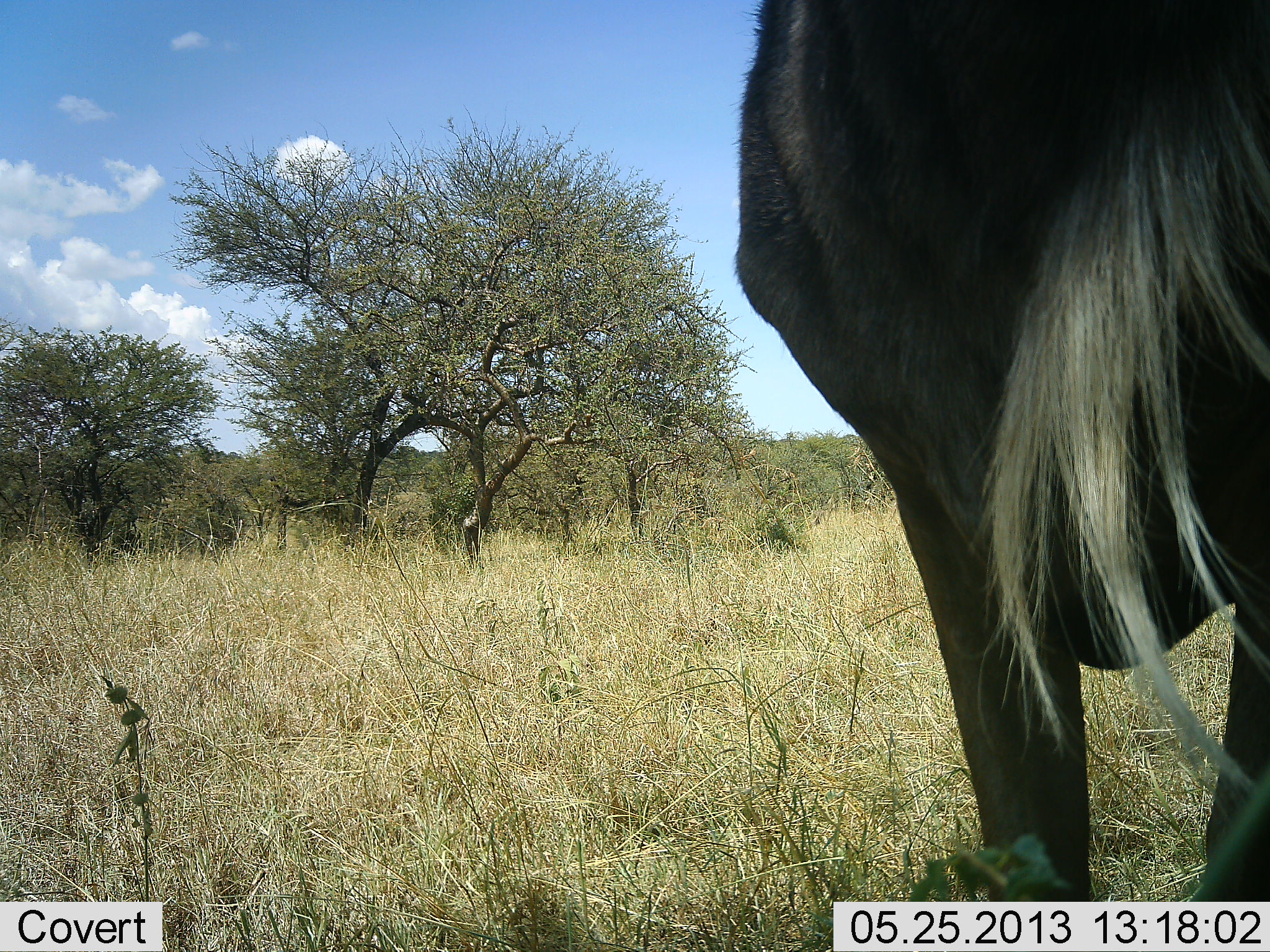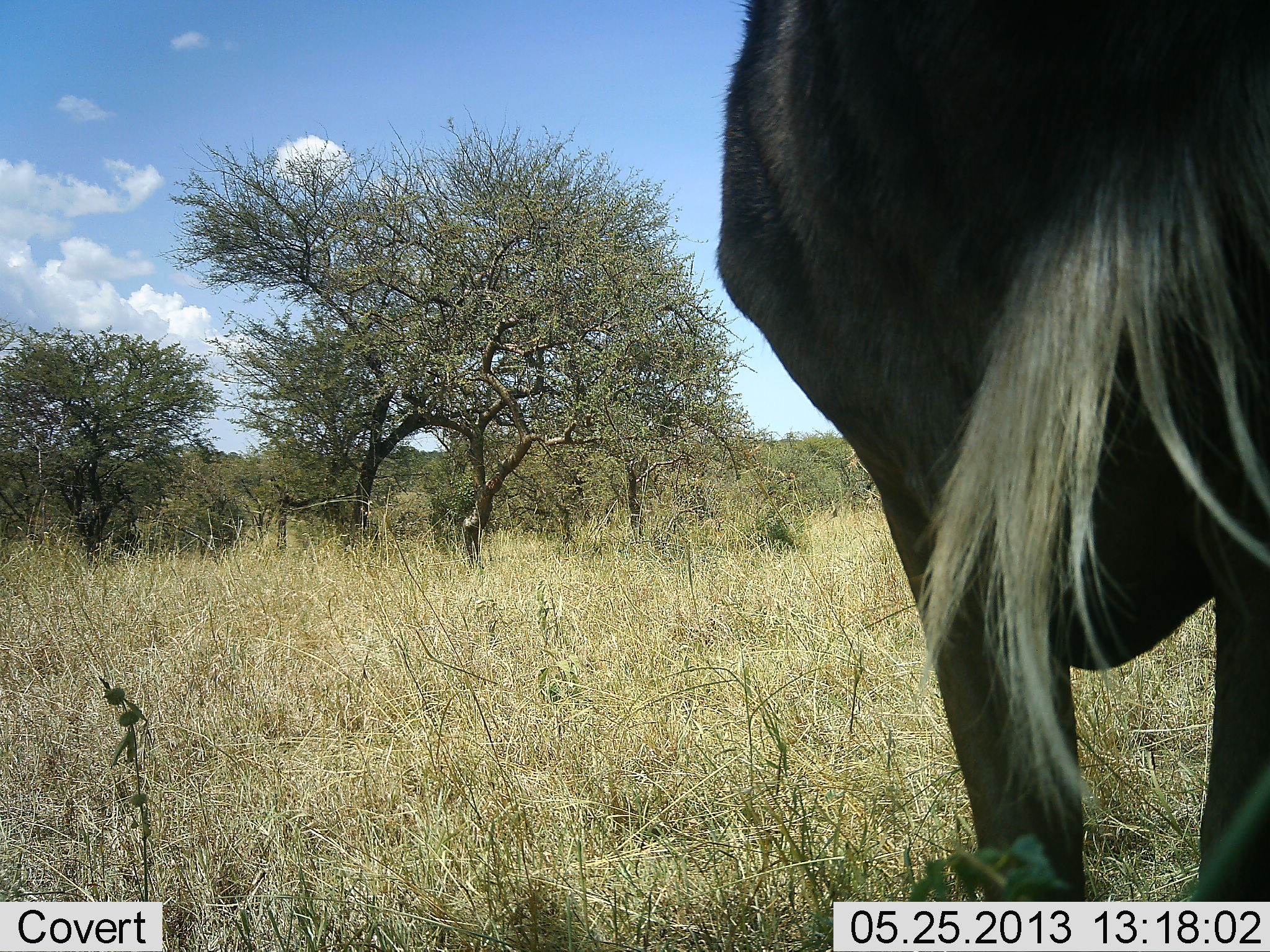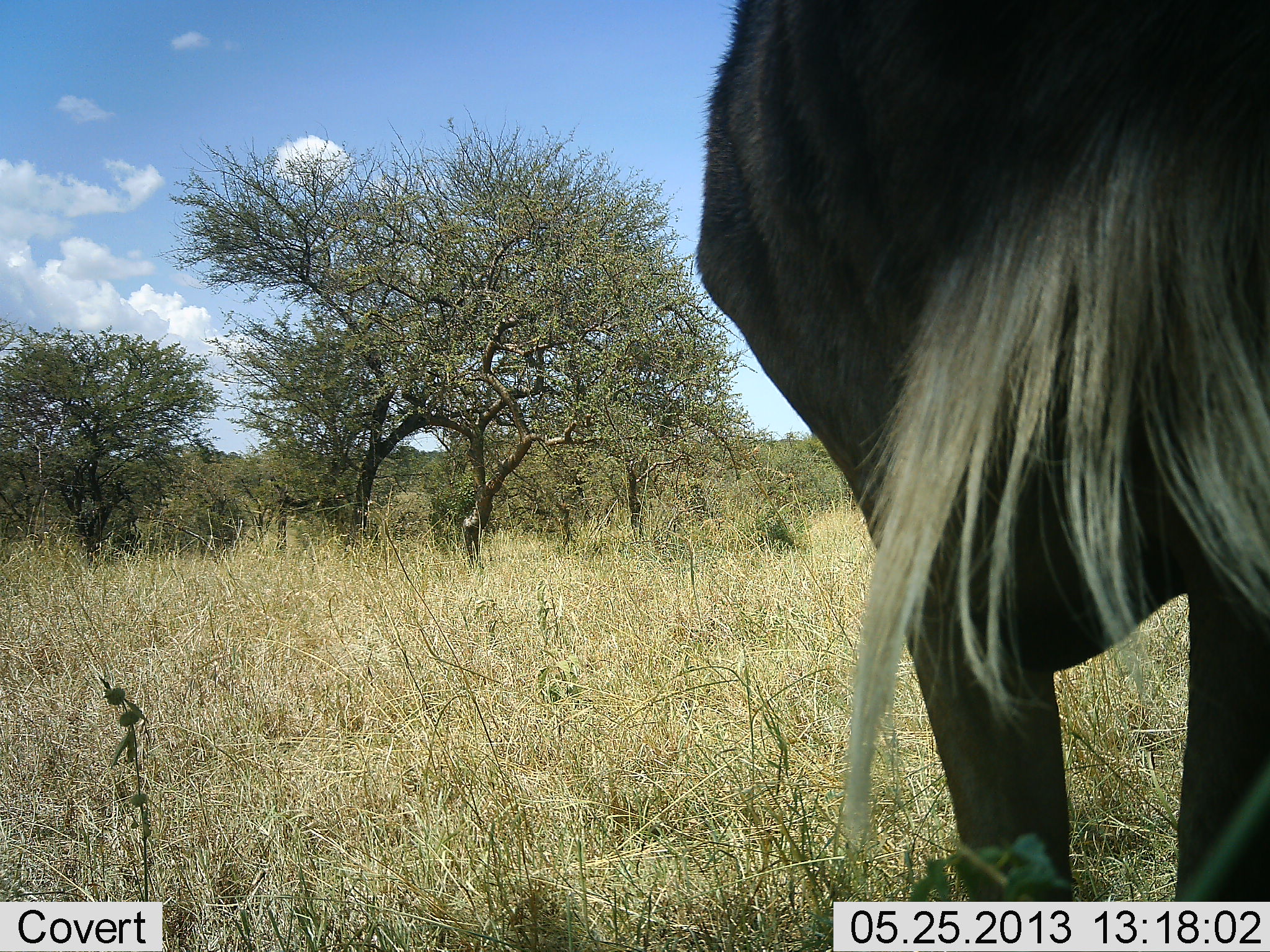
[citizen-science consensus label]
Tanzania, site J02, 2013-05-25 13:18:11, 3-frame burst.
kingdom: Animalia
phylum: Chordata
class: Mammalia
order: Artiodactyla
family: Bovidae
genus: Connochaetes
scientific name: Connochaetes taurinus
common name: blue wildebeest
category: wildebeest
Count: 1.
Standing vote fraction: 100%.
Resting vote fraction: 0%.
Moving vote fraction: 0%.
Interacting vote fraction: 0%.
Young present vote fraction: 0%.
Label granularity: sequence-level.